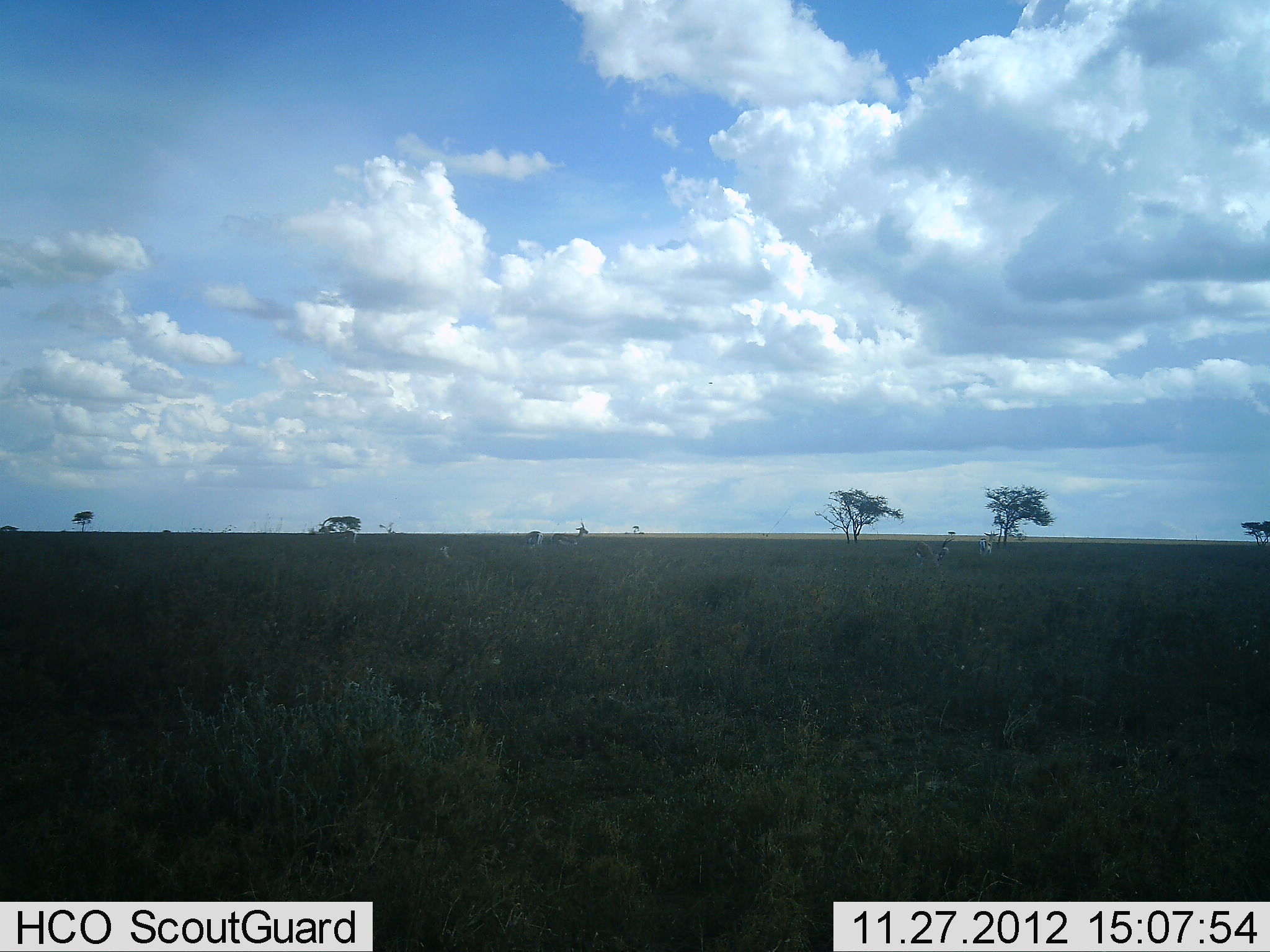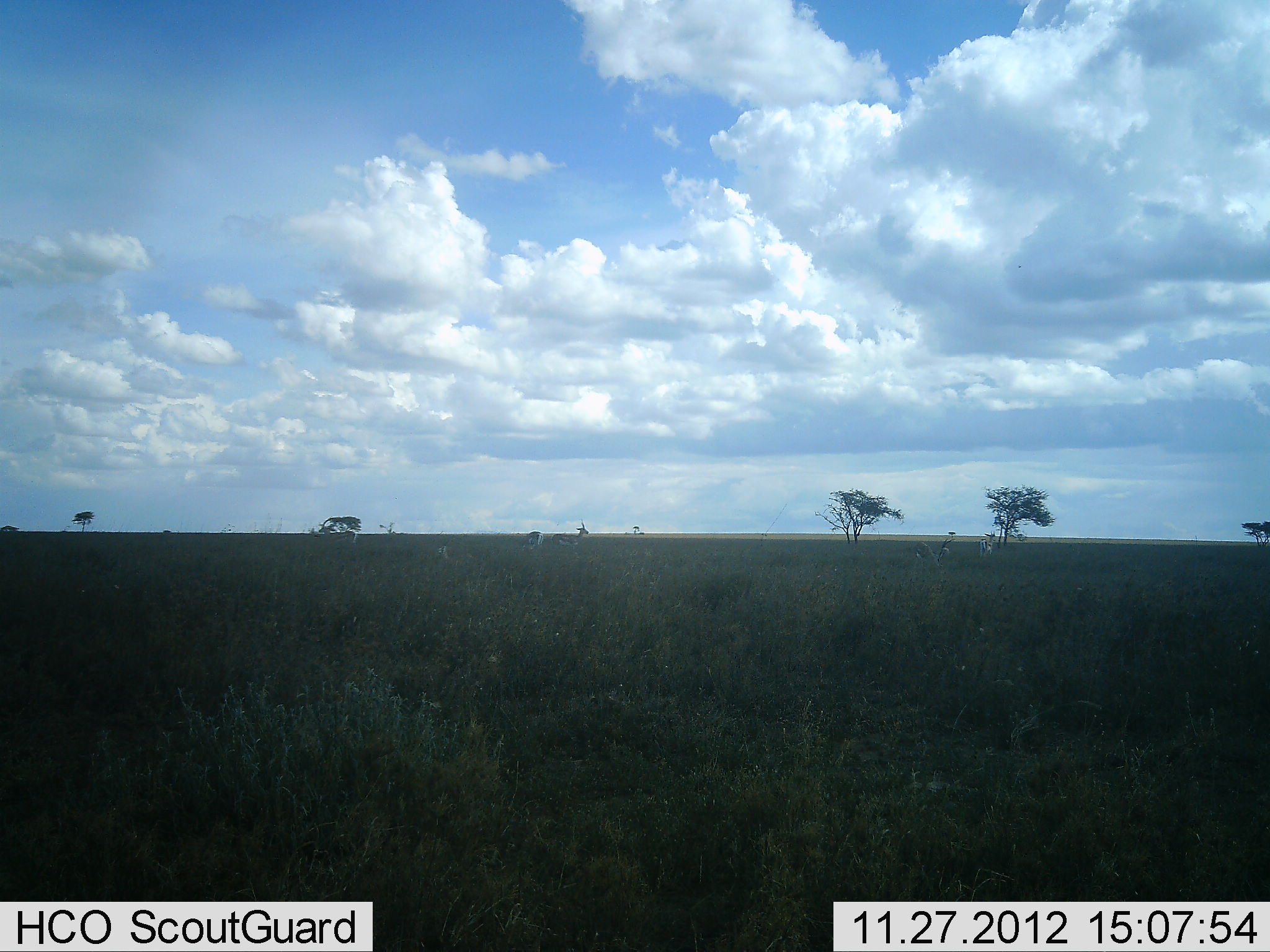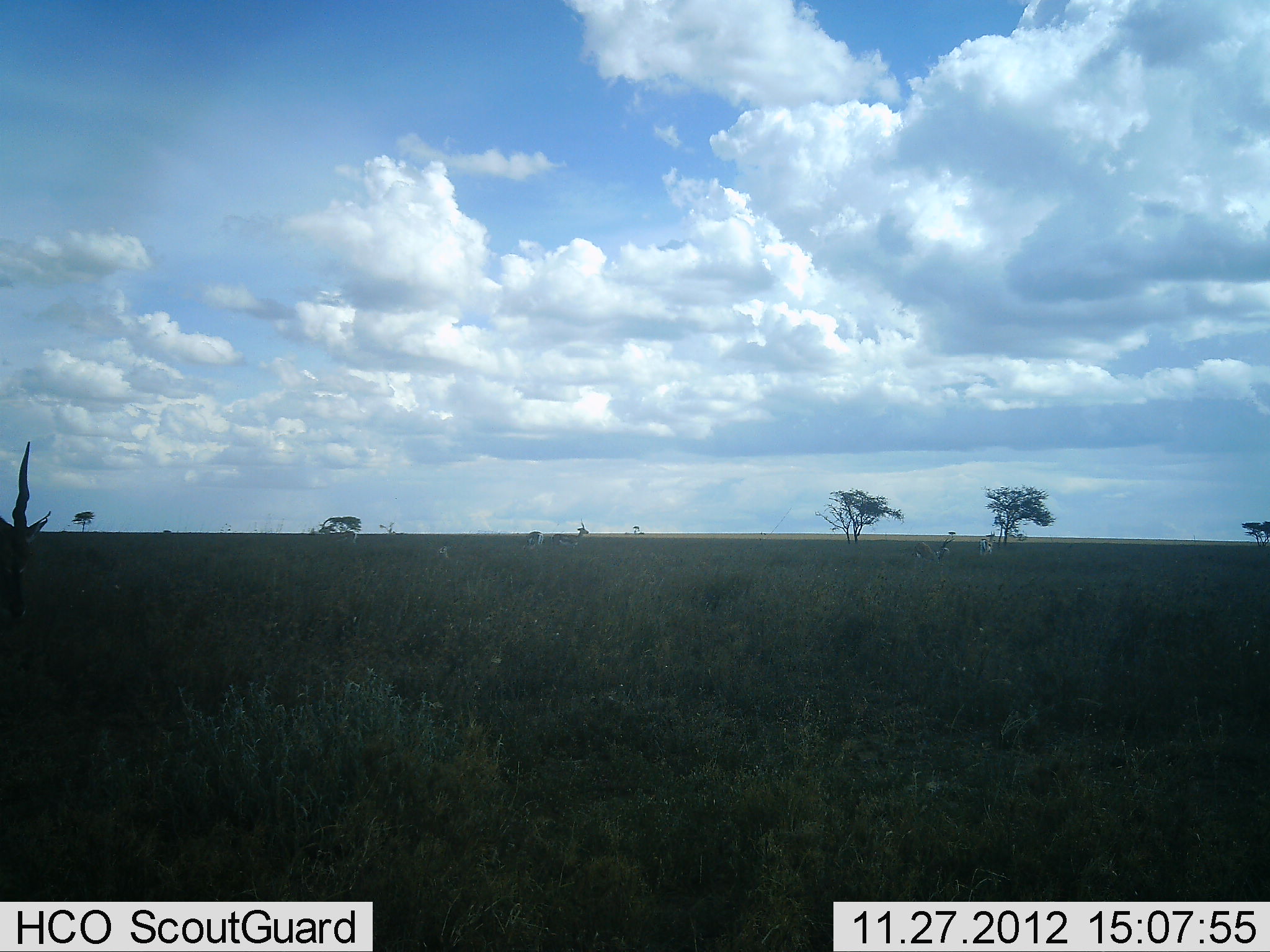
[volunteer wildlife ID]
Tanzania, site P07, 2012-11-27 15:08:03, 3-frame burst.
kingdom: Animalia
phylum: Chordata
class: Mammalia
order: Artiodactyla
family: Bovidae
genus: Tragelaphus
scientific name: Tragelaphus oryx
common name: eland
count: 1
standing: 31%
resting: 0%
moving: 92%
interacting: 0%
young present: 0%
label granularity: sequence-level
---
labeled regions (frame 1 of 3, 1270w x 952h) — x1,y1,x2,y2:
animal: 549,518,590,564; 915,537,955,575; 316,518,358,551; 976,529,1000,562; 525,529,546,561; 432,545,451,562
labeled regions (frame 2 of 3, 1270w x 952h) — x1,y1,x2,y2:
animal: 549,519,590,563; 318,516,359,551; 915,537,956,571; 975,532,997,562; 525,529,546,558; 435,545,451,559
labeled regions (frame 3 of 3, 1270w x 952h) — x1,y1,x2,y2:
animal: 0,442,52,632; 553,519,589,559; 318,516,359,547; 915,537,956,568; 522,529,546,555; 976,529,997,558; 435,547,451,559